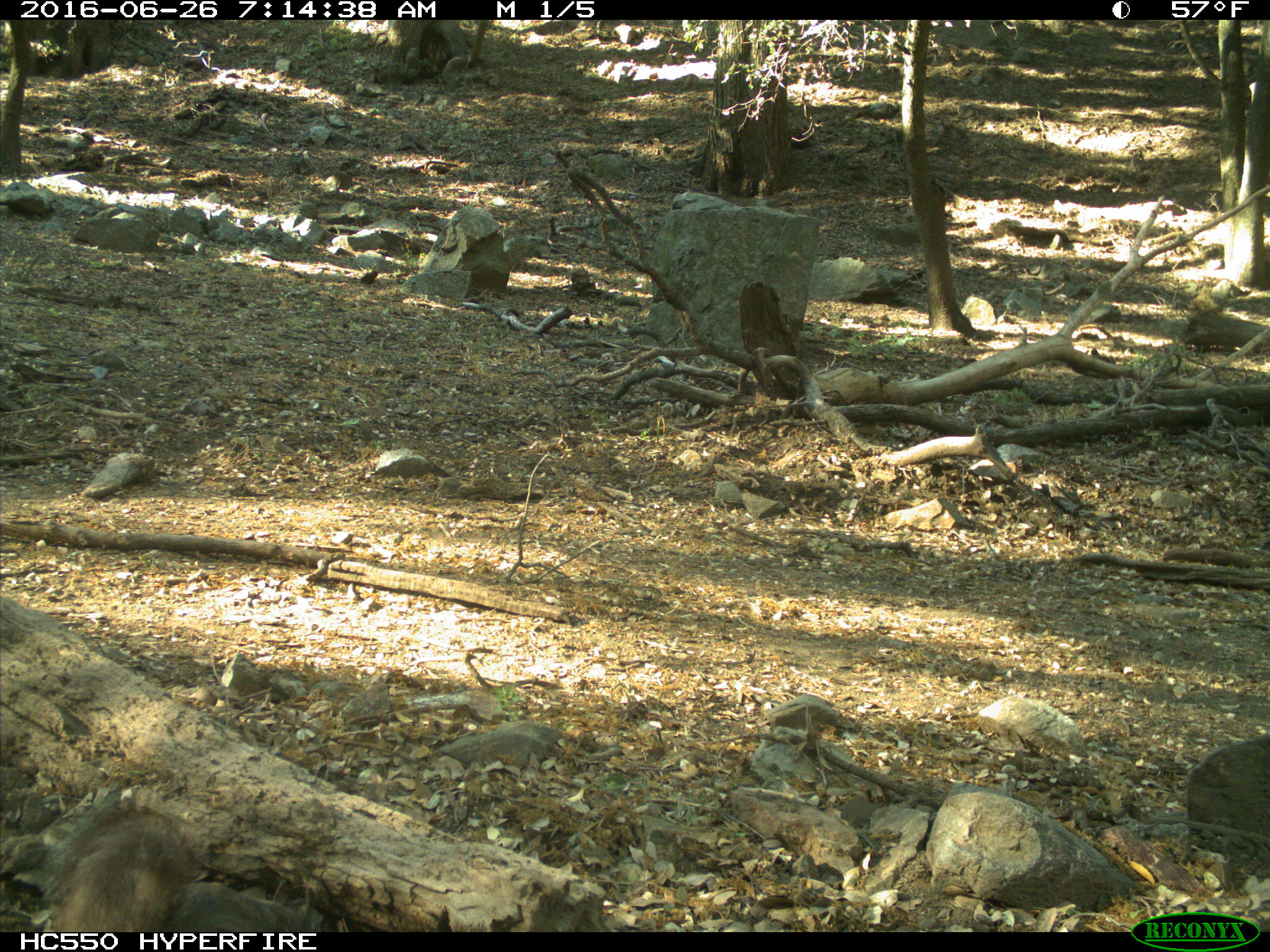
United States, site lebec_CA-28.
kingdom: Animalia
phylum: Chordata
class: Mammalia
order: Rodentia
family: Sciuridae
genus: Sciurus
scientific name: Sciurus carolinensis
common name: eastern gray squirrel